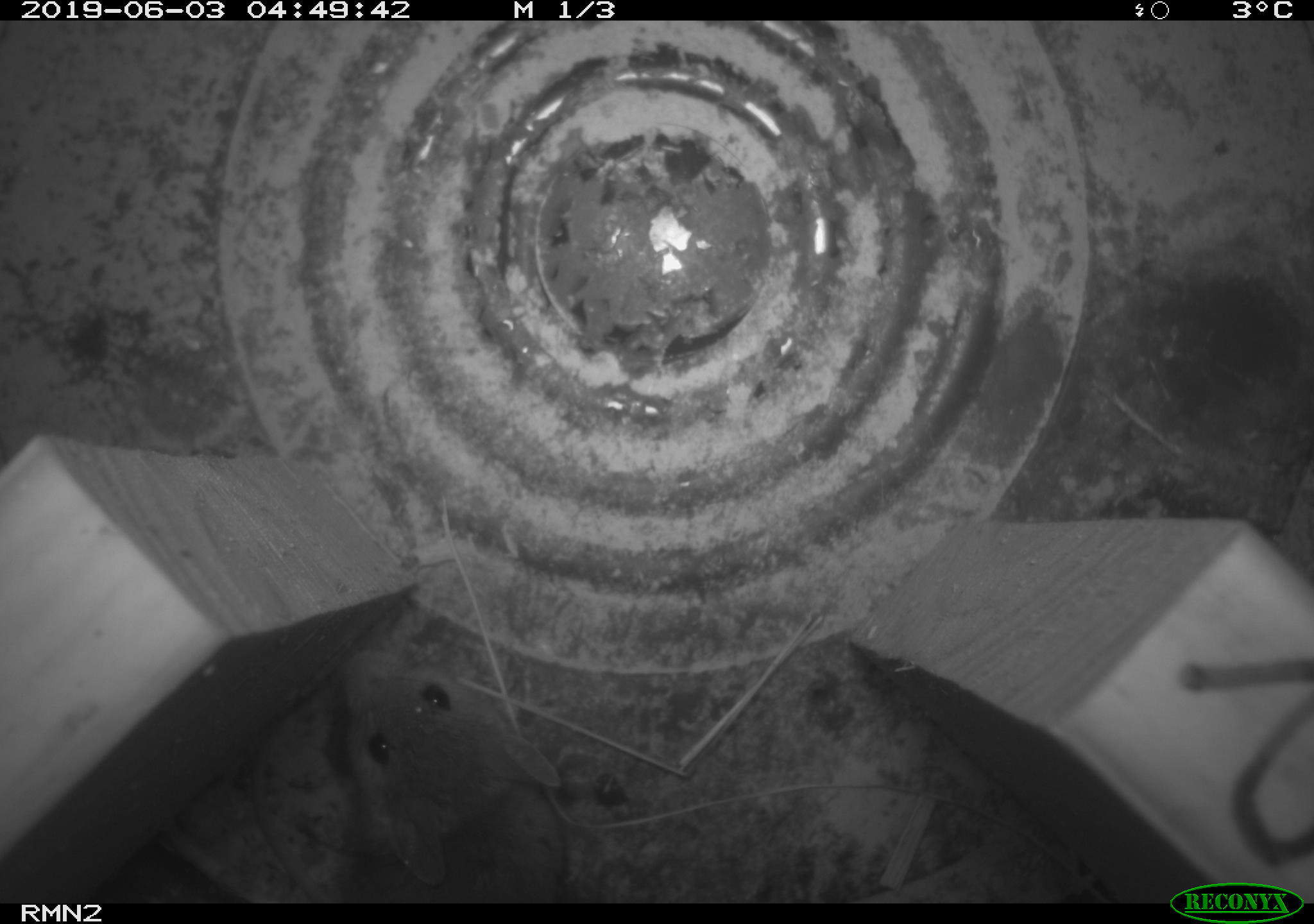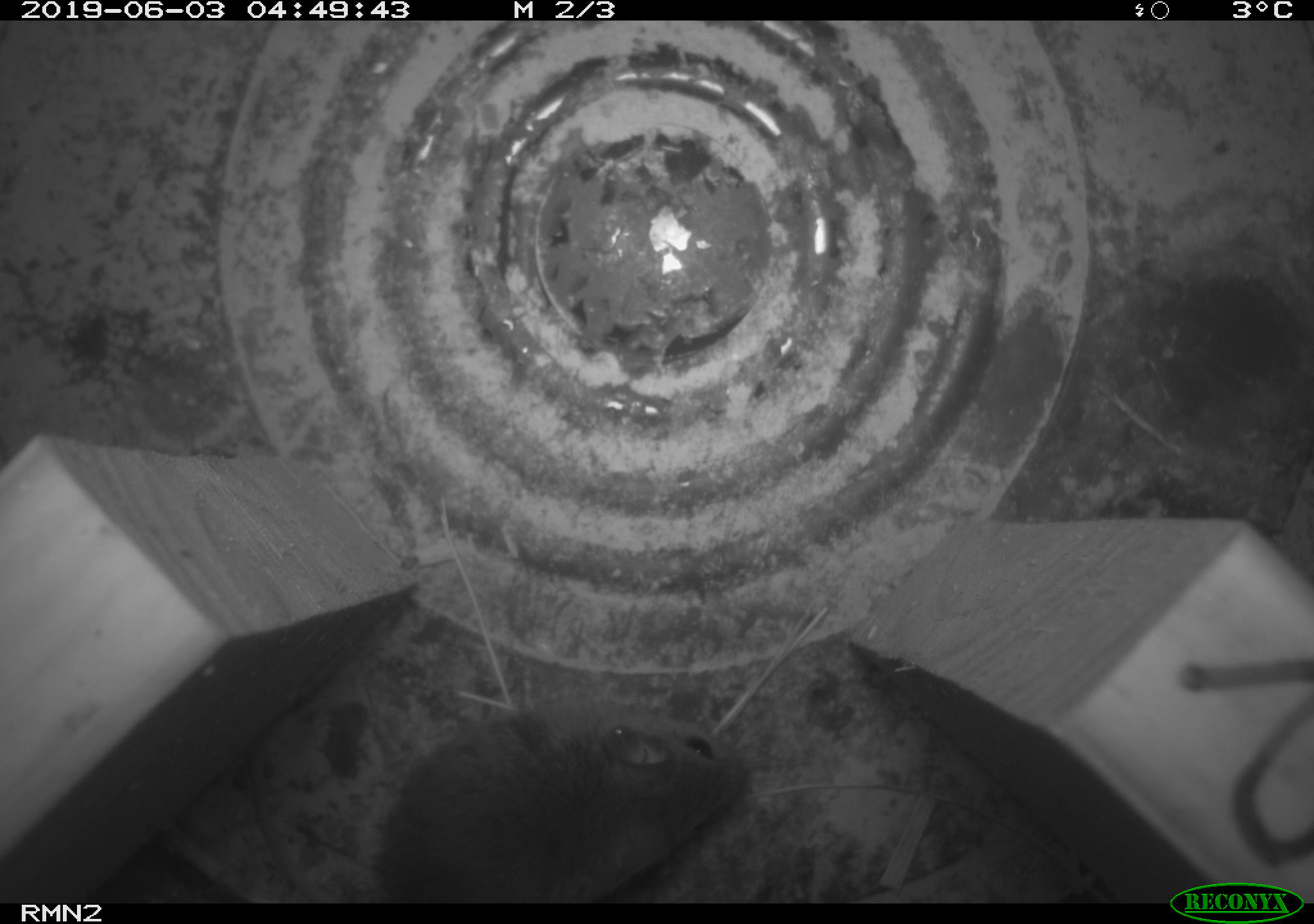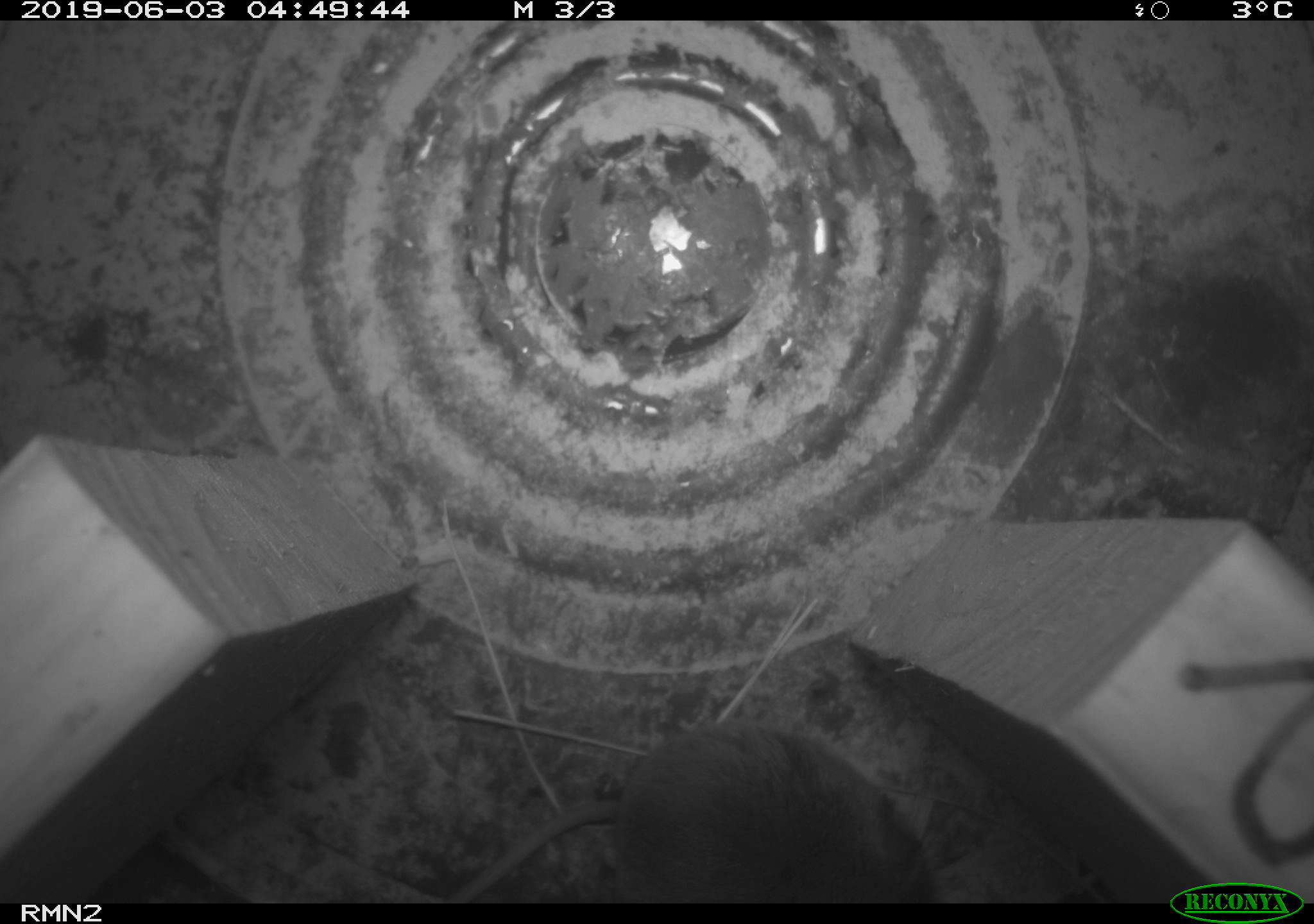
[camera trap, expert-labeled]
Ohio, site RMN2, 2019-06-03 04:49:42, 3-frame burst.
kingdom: Animalia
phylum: Chordata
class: Mammalia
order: Rodentia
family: Cricetidae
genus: Peromyscus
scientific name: Peromyscus leucopus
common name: white-footed mouse